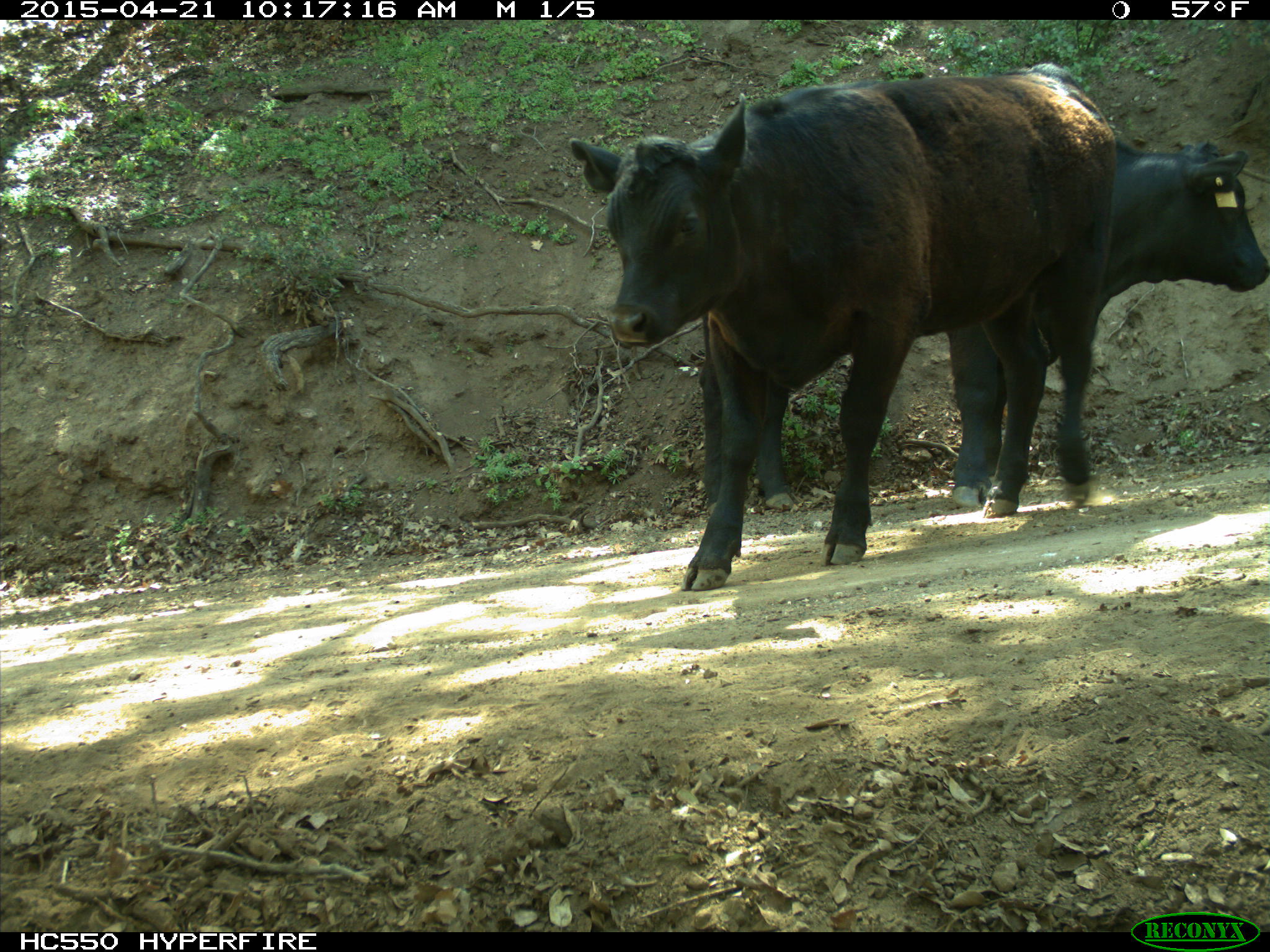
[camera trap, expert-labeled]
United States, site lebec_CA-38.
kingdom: Animalia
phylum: Chordata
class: Mammalia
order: Artiodactyla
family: Bovidae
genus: Bos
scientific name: Bos taurus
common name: domestic cow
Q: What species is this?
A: Bos taurus (domestic cow).